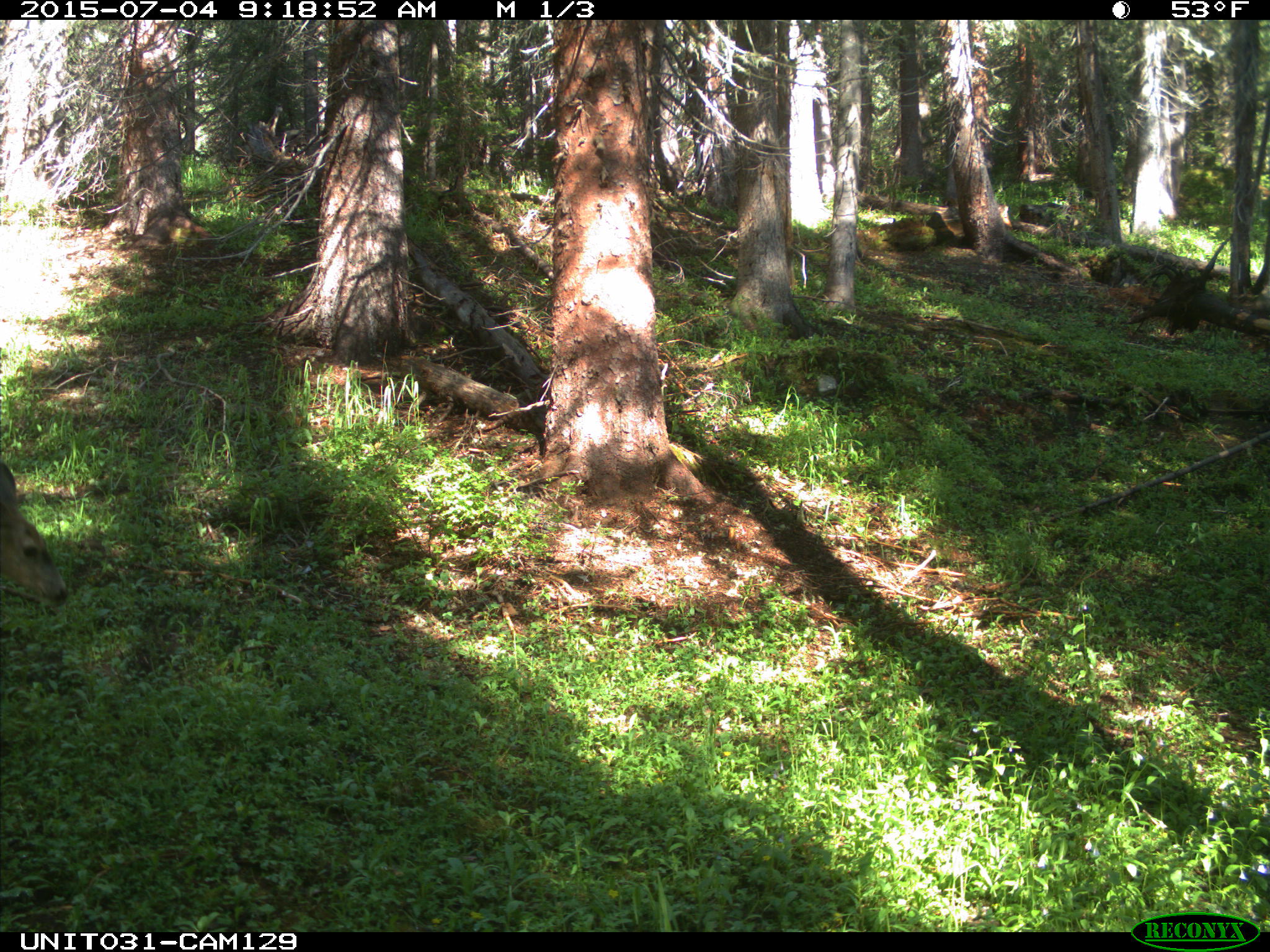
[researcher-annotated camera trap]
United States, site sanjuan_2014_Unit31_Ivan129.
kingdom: Animalia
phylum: Chordata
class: Mammalia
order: Artiodactyla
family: Cervidae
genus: Odocoileus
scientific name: Odocoileus hemionus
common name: mule deer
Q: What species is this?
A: Odocoileus hemionus (mule deer).